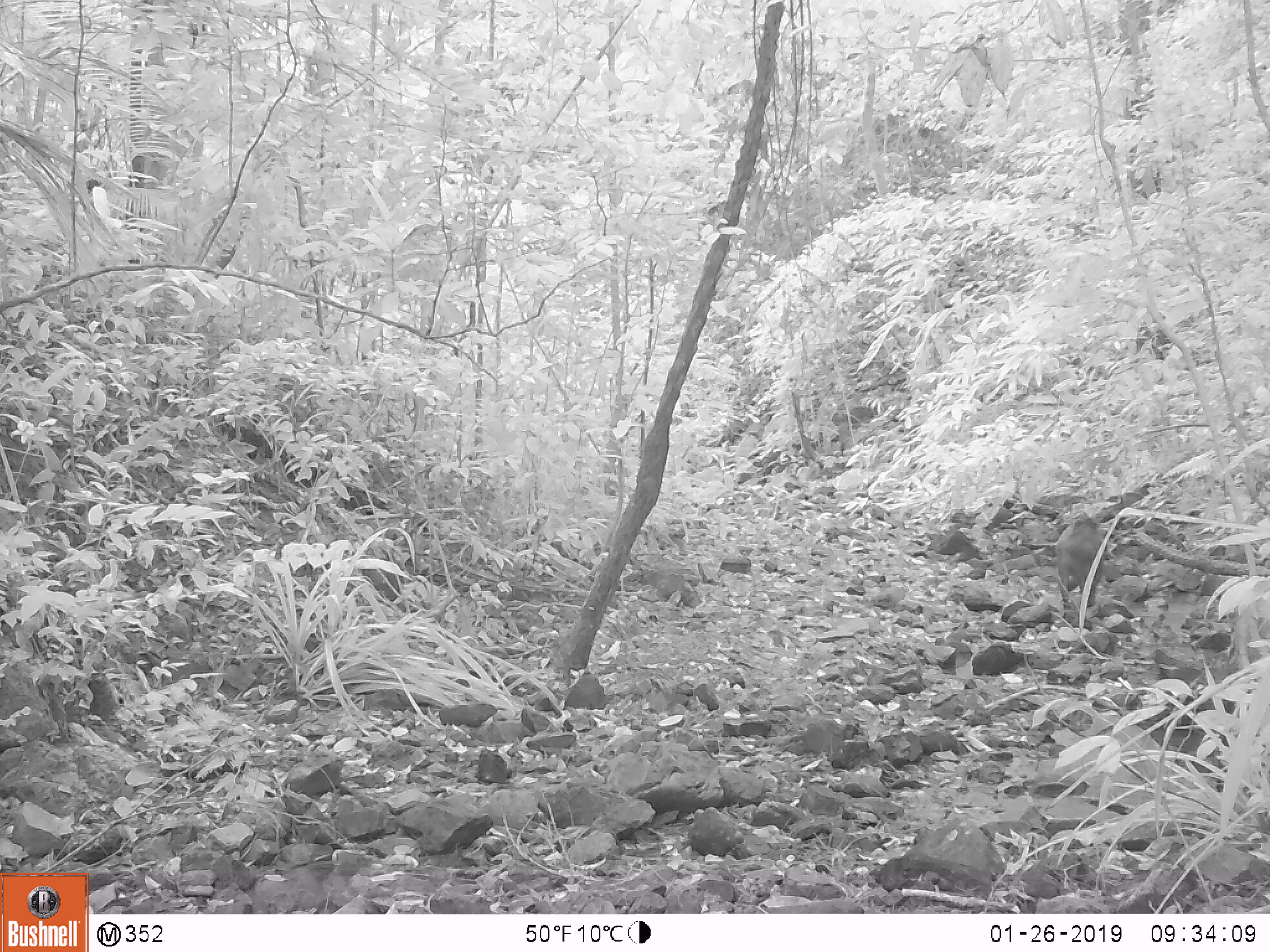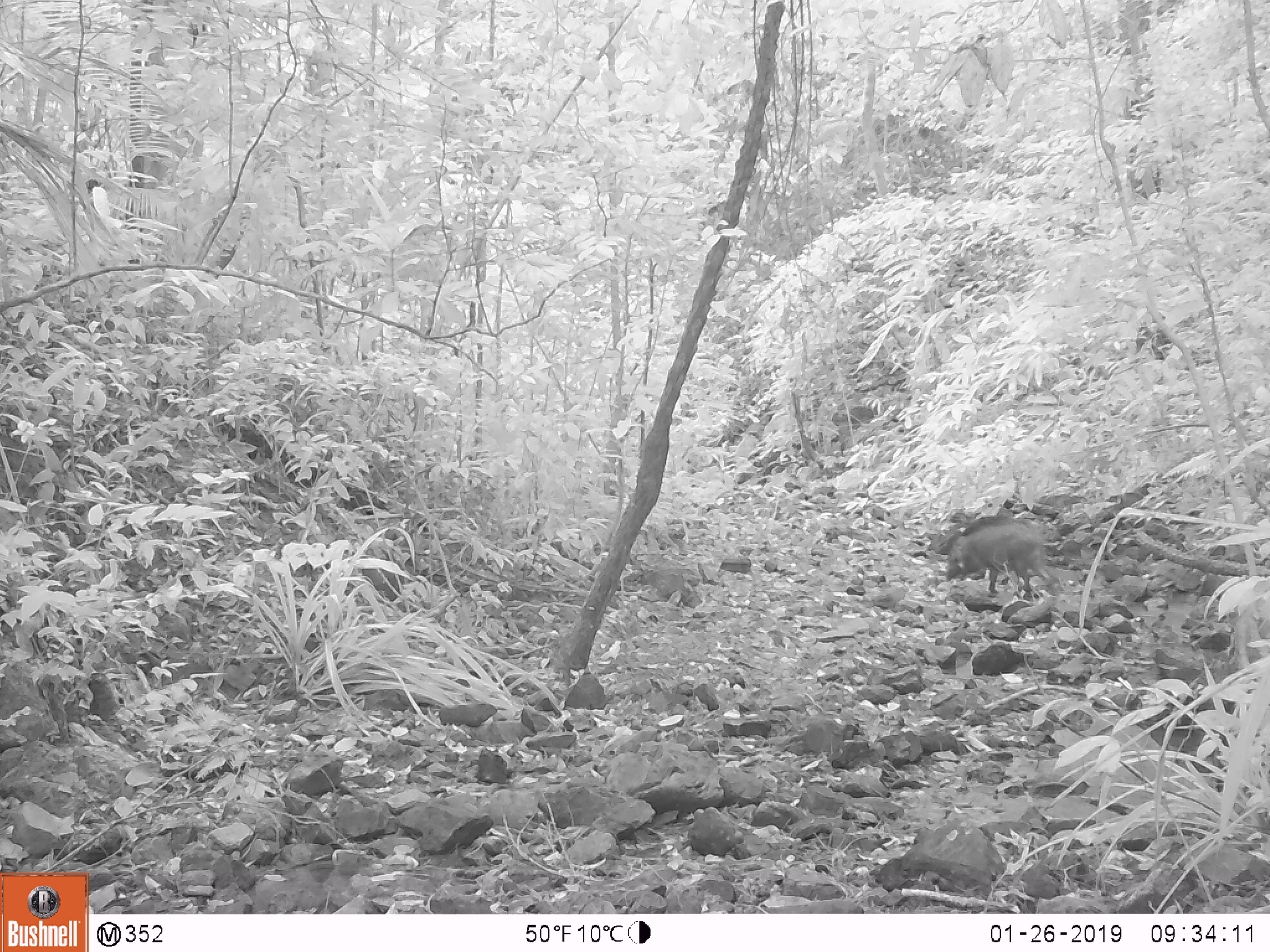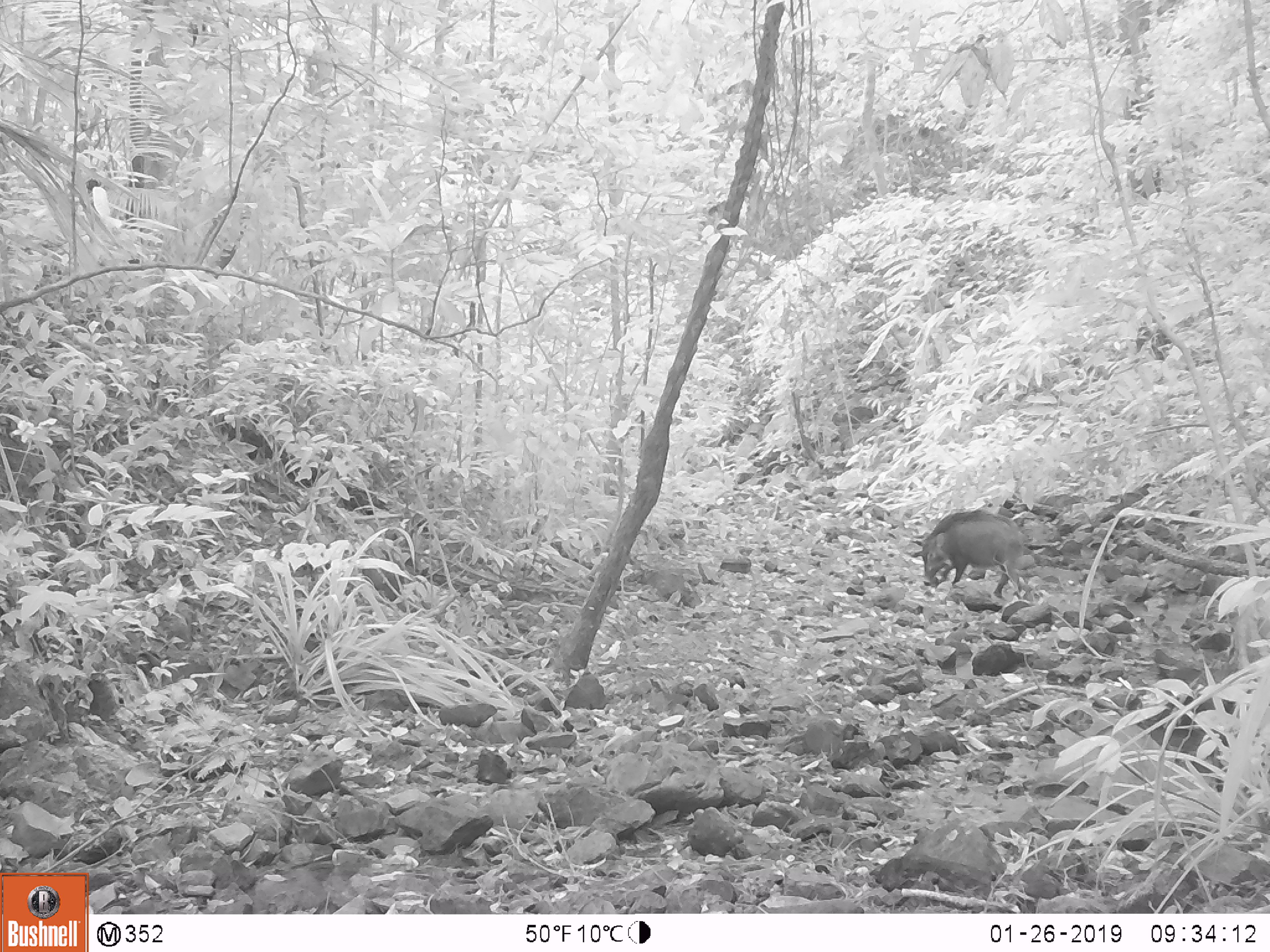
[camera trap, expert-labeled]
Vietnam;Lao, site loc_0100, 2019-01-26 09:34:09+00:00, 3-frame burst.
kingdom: Animalia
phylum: Chordata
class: Mammalia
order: Artiodactyla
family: Suidae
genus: Sus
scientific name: Sus scrofa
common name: eurasian wild pig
Eurasian wild pig (Sus scrofa). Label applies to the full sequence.